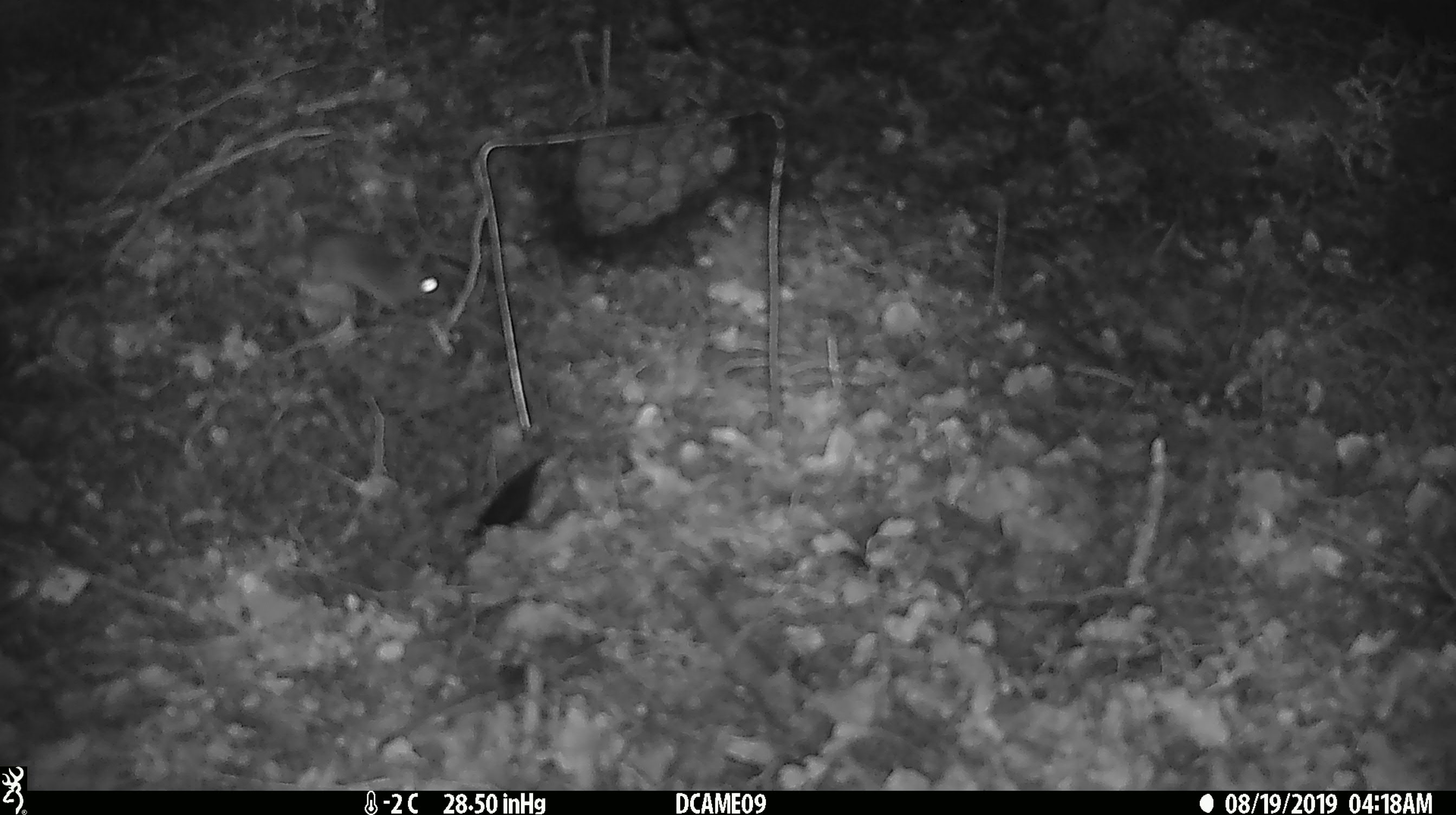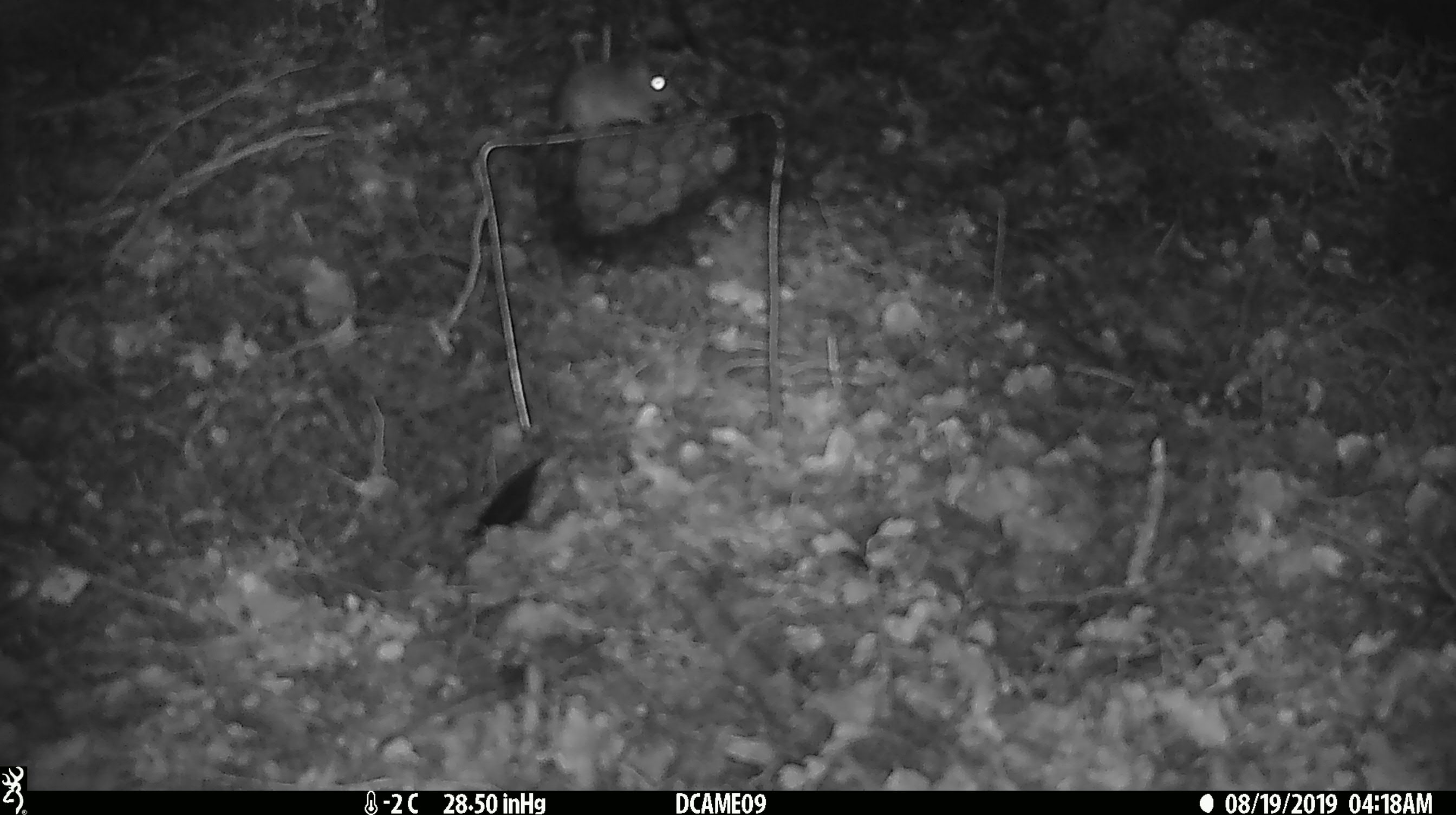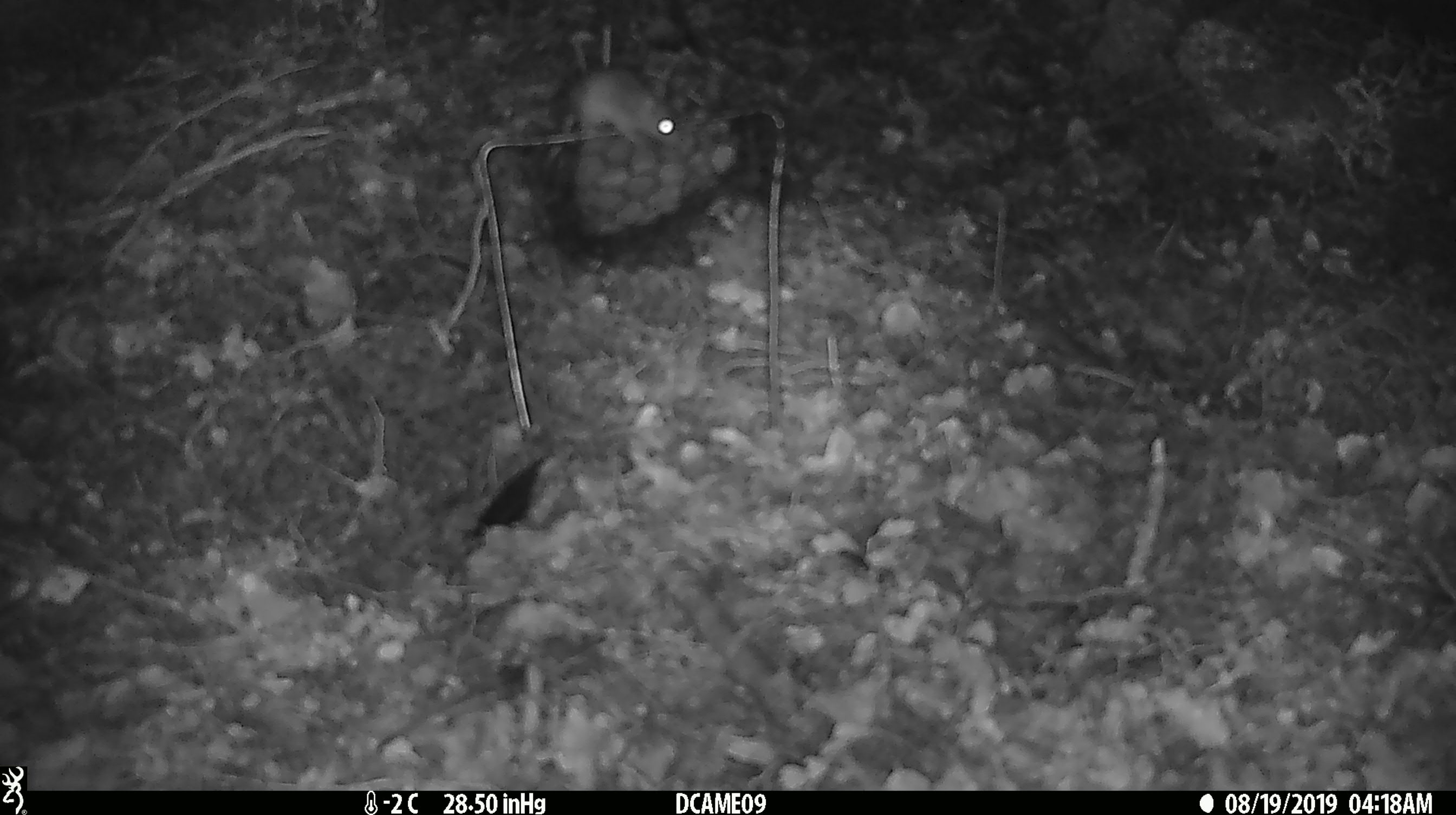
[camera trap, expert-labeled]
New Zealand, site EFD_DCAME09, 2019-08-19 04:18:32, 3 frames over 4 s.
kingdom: Animalia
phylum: Chordata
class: Mammalia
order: Rodentia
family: Muridae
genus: Mus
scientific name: Mus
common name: mouse